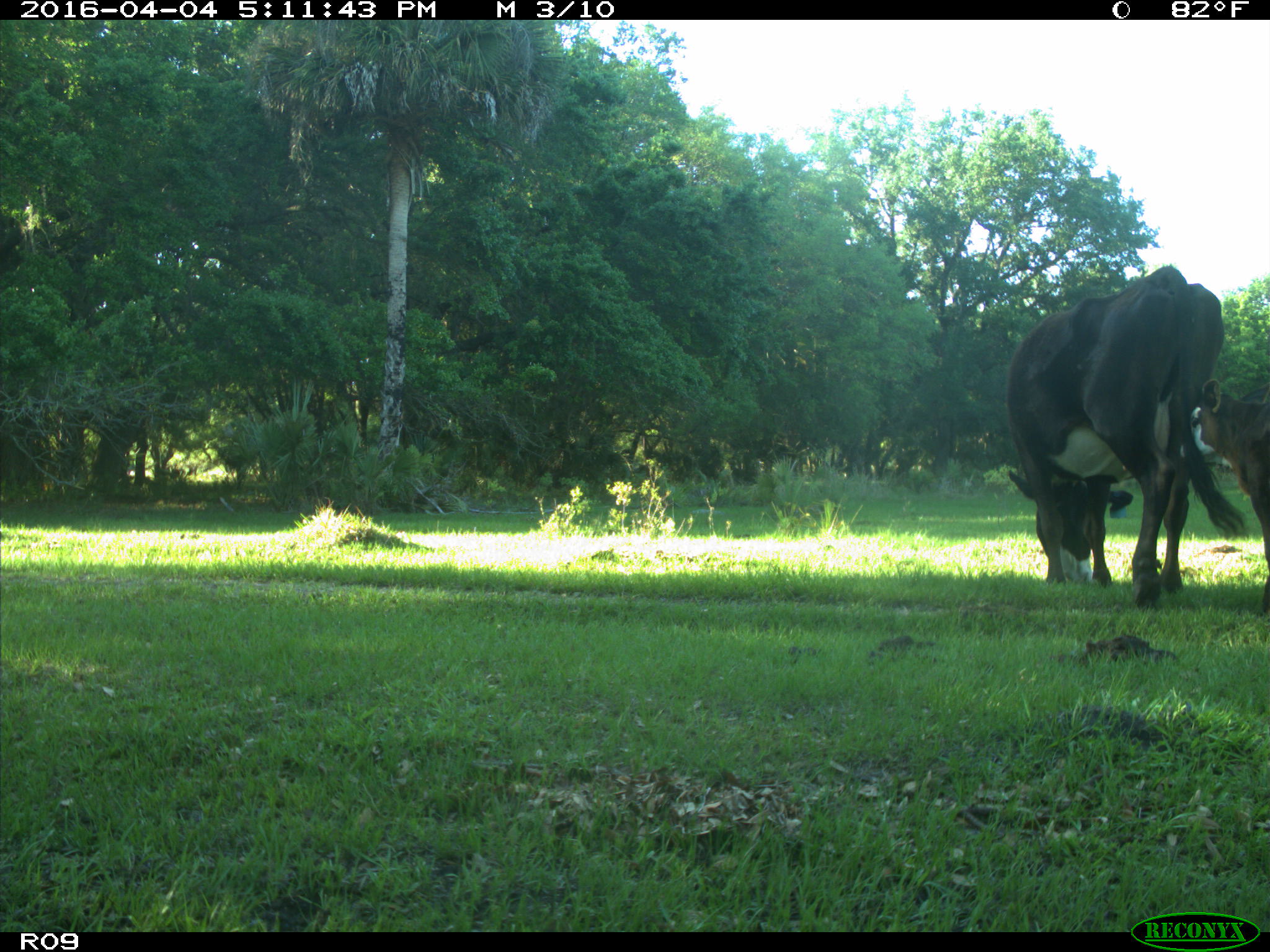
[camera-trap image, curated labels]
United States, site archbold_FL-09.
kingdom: Animalia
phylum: Chordata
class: Mammalia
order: Artiodactyla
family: Bovidae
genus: Bos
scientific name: Bos taurus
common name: domestic cow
Bos taurus (domestic cow).